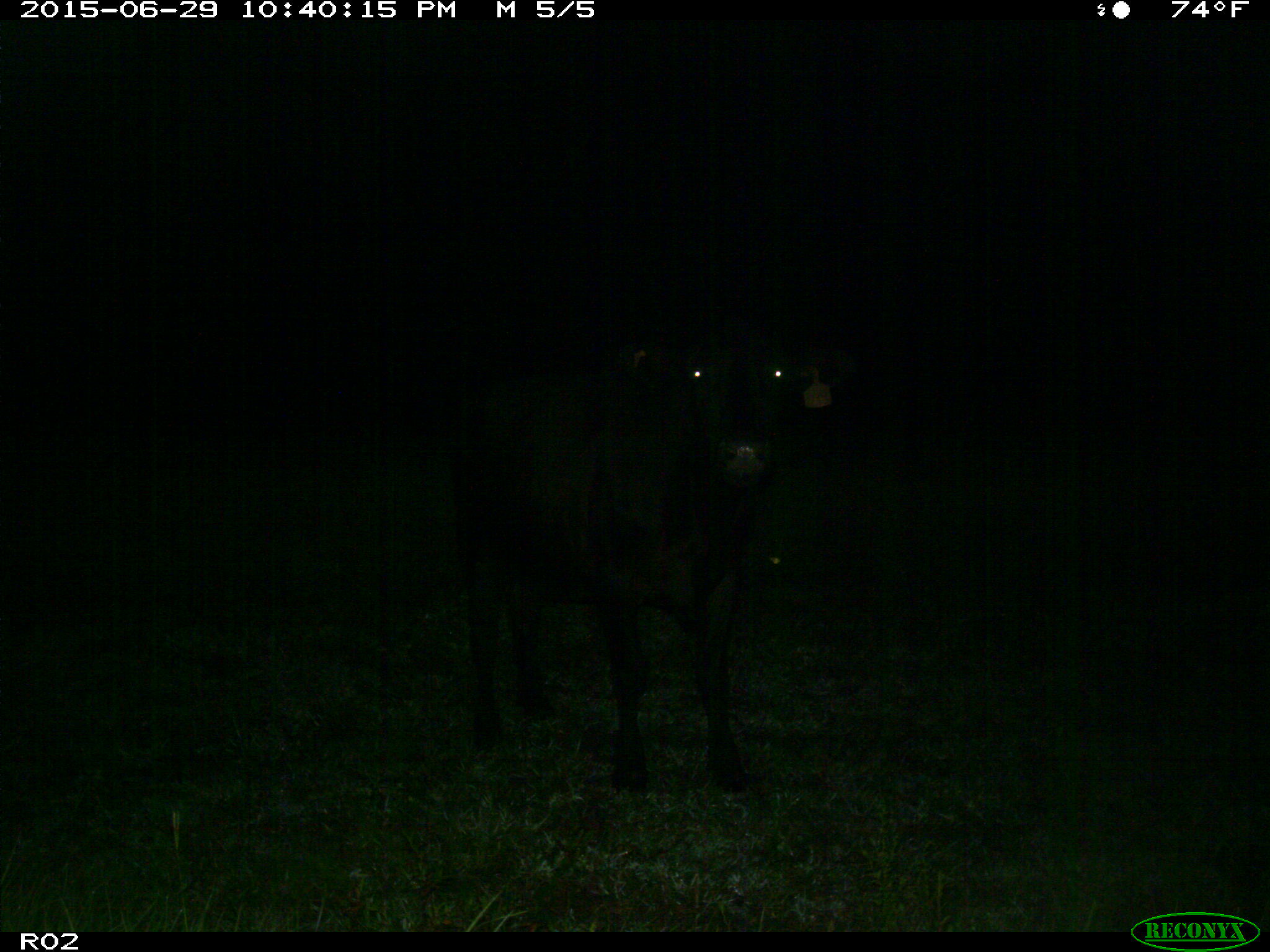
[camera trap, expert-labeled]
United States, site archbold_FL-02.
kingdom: Animalia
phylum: Chordata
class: Mammalia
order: Artiodactyla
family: Bovidae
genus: Bos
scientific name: Bos taurus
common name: domestic cow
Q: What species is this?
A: Bos taurus (domestic cow).